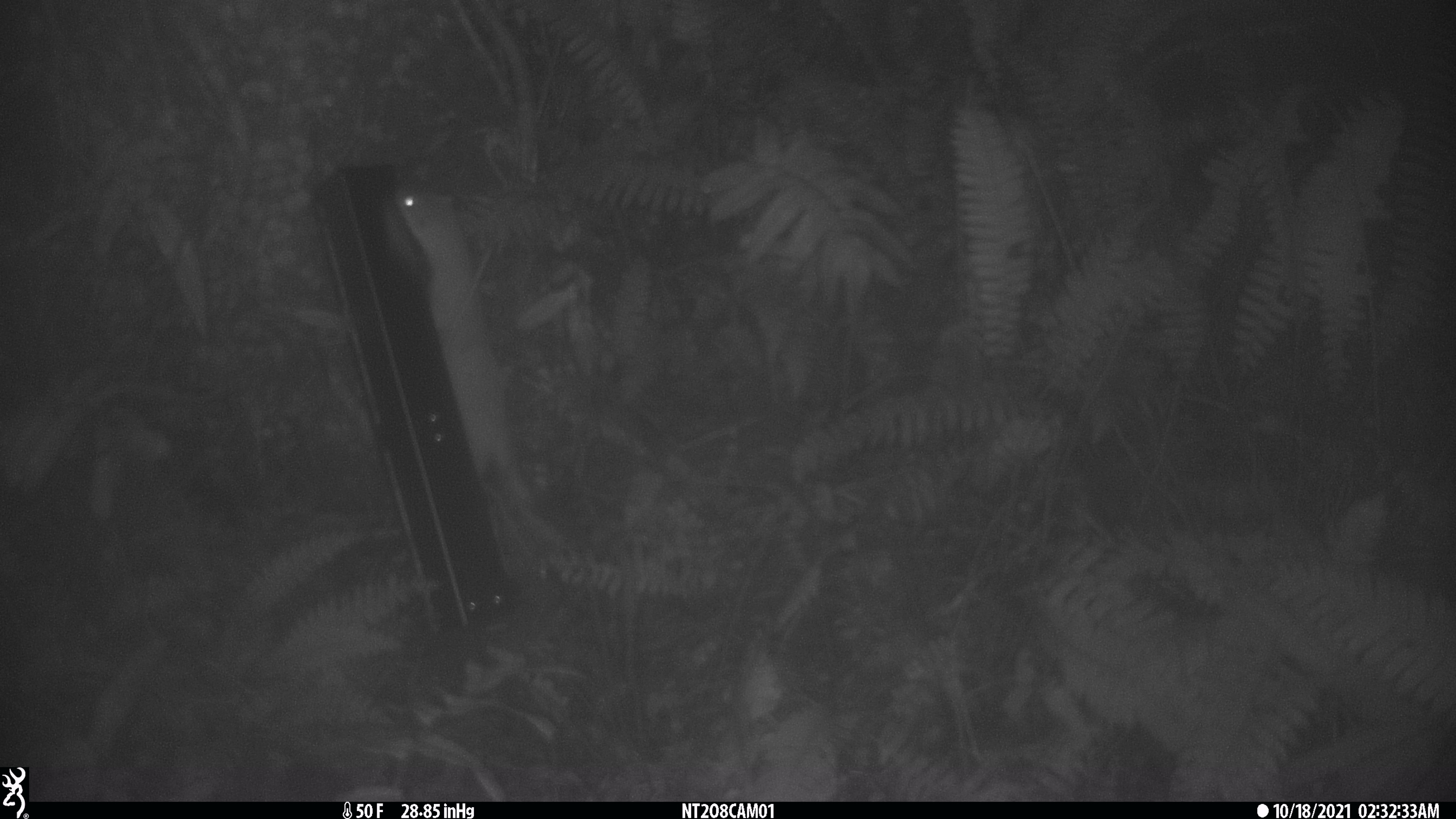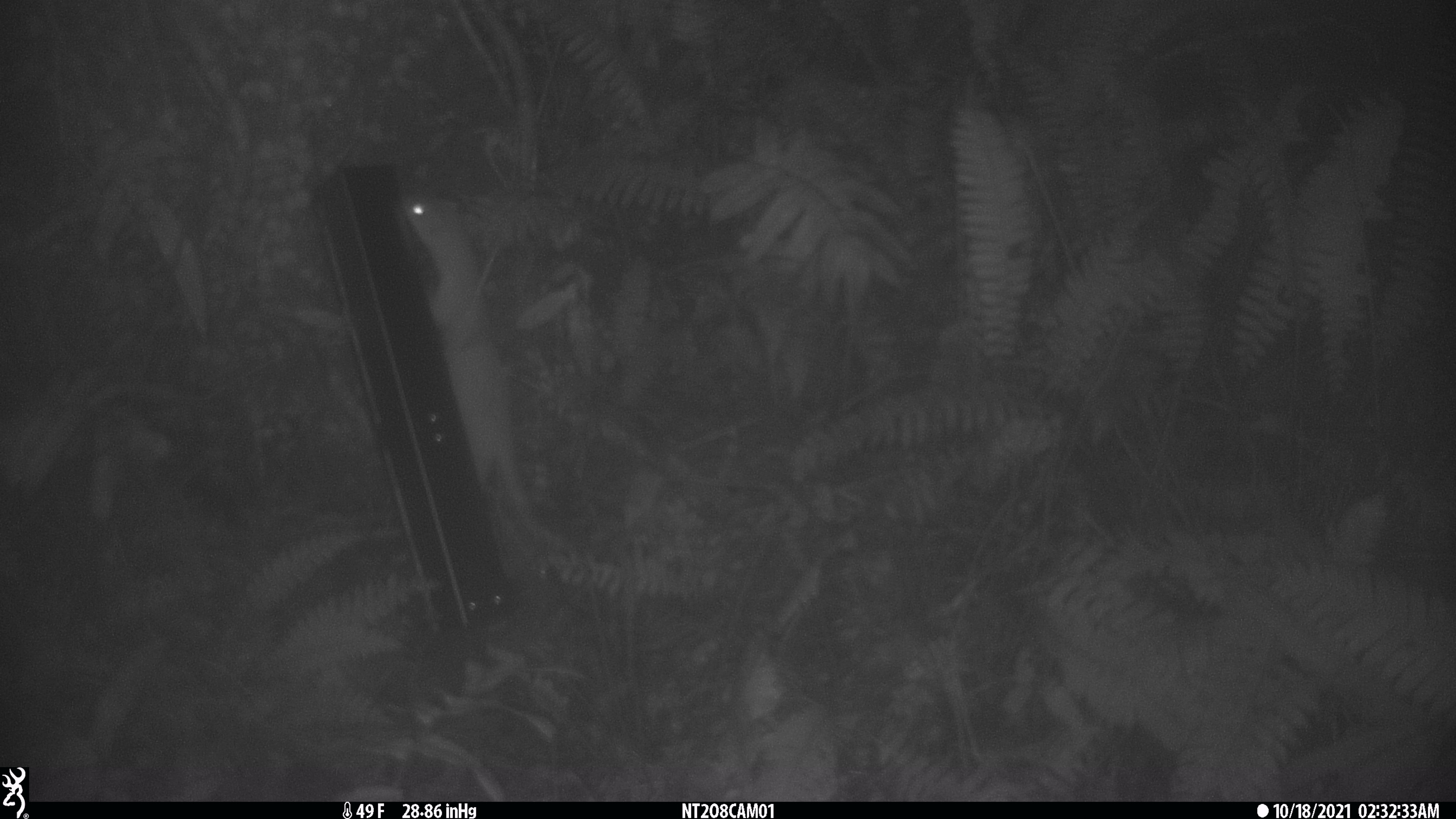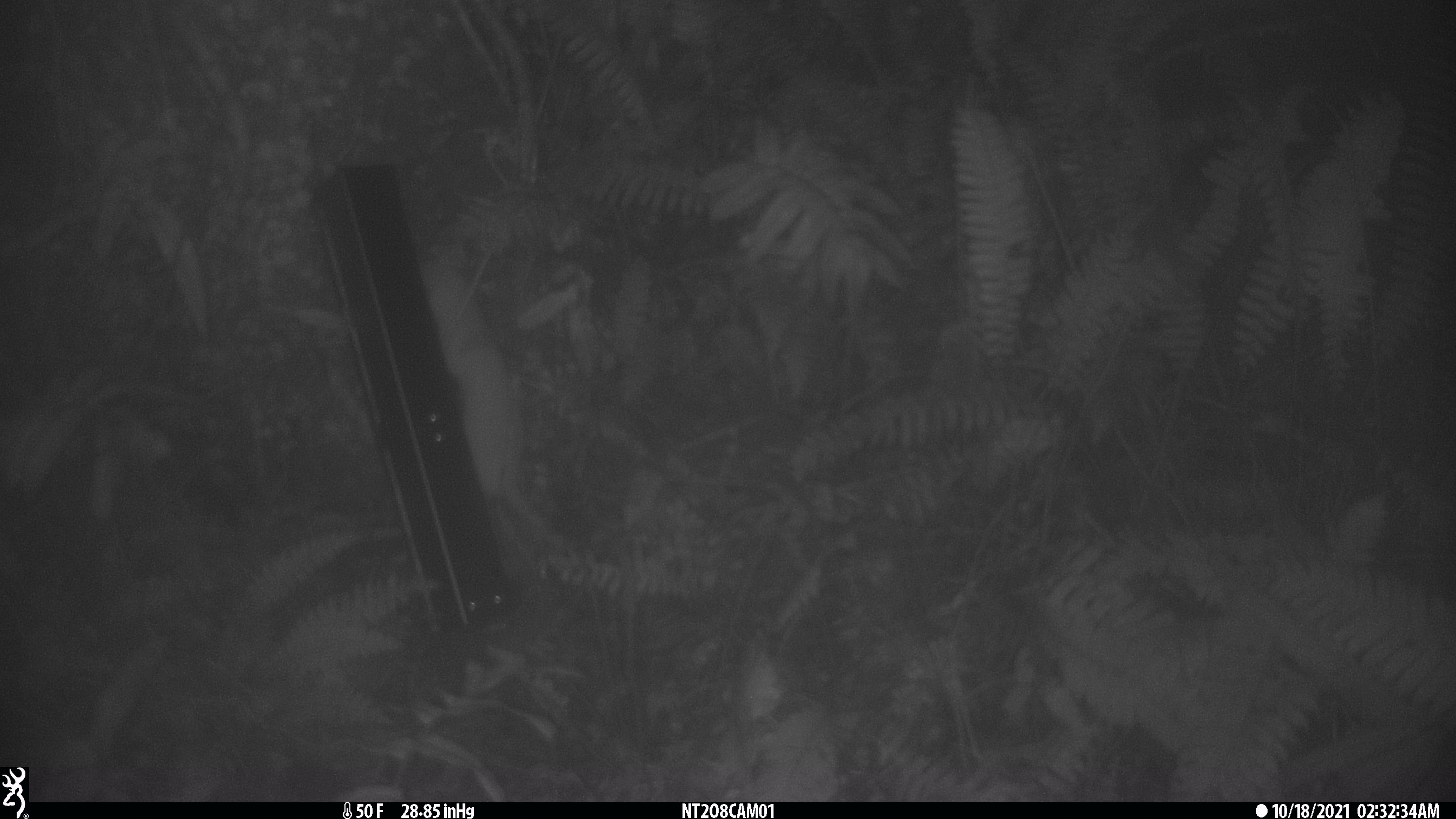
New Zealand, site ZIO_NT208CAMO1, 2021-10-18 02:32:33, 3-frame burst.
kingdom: Animalia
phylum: Chordata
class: Mammalia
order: Carnivora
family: Mustelidae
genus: Mustela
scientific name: Mustela erminea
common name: stoat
Stoat (Mustela erminea).